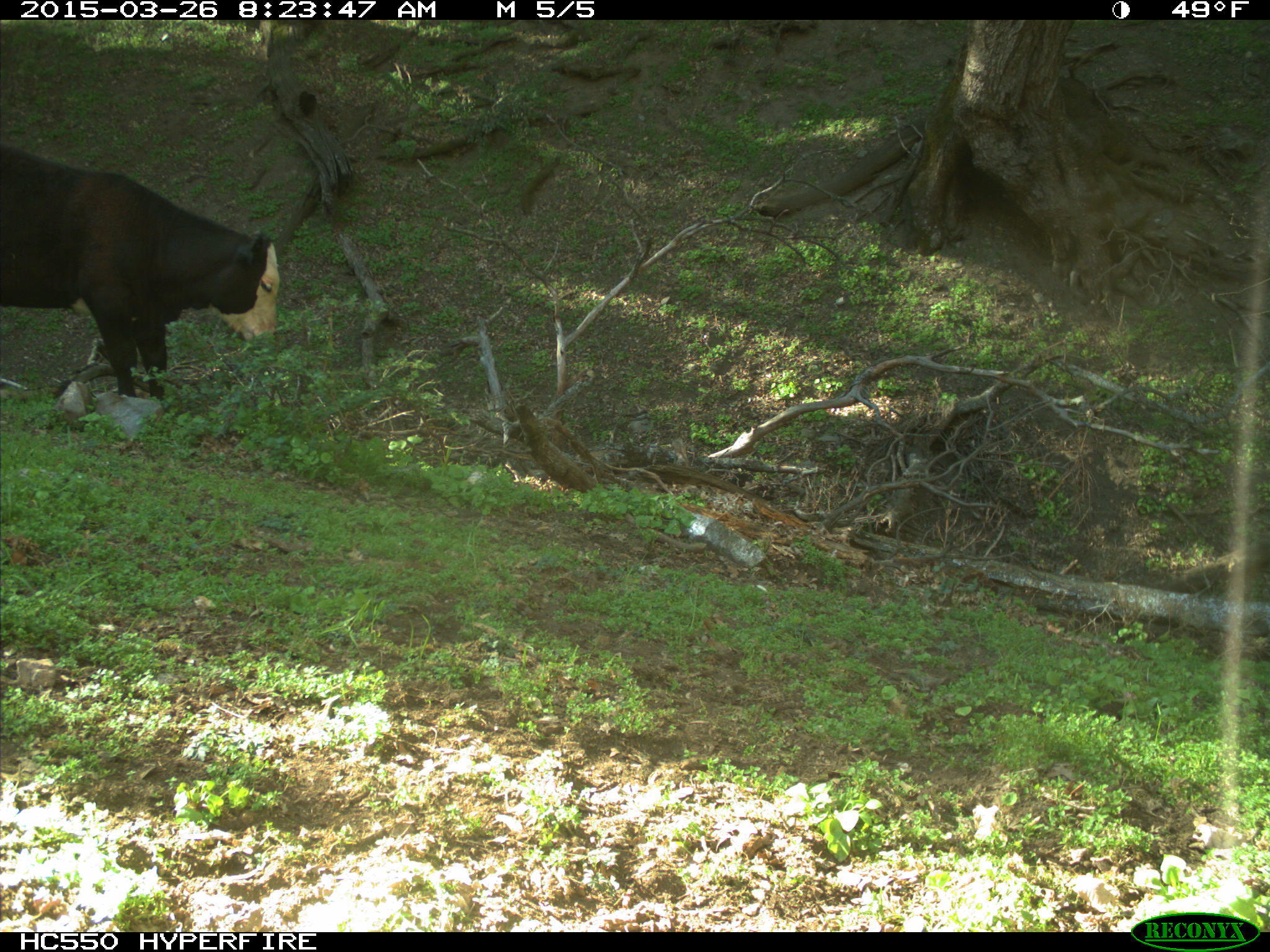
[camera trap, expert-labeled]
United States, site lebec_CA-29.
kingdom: Animalia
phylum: Chordata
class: Mammalia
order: Artiodactyla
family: Bovidae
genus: Bos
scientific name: Bos taurus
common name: domestic cow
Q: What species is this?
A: Bos taurus (domestic cow).